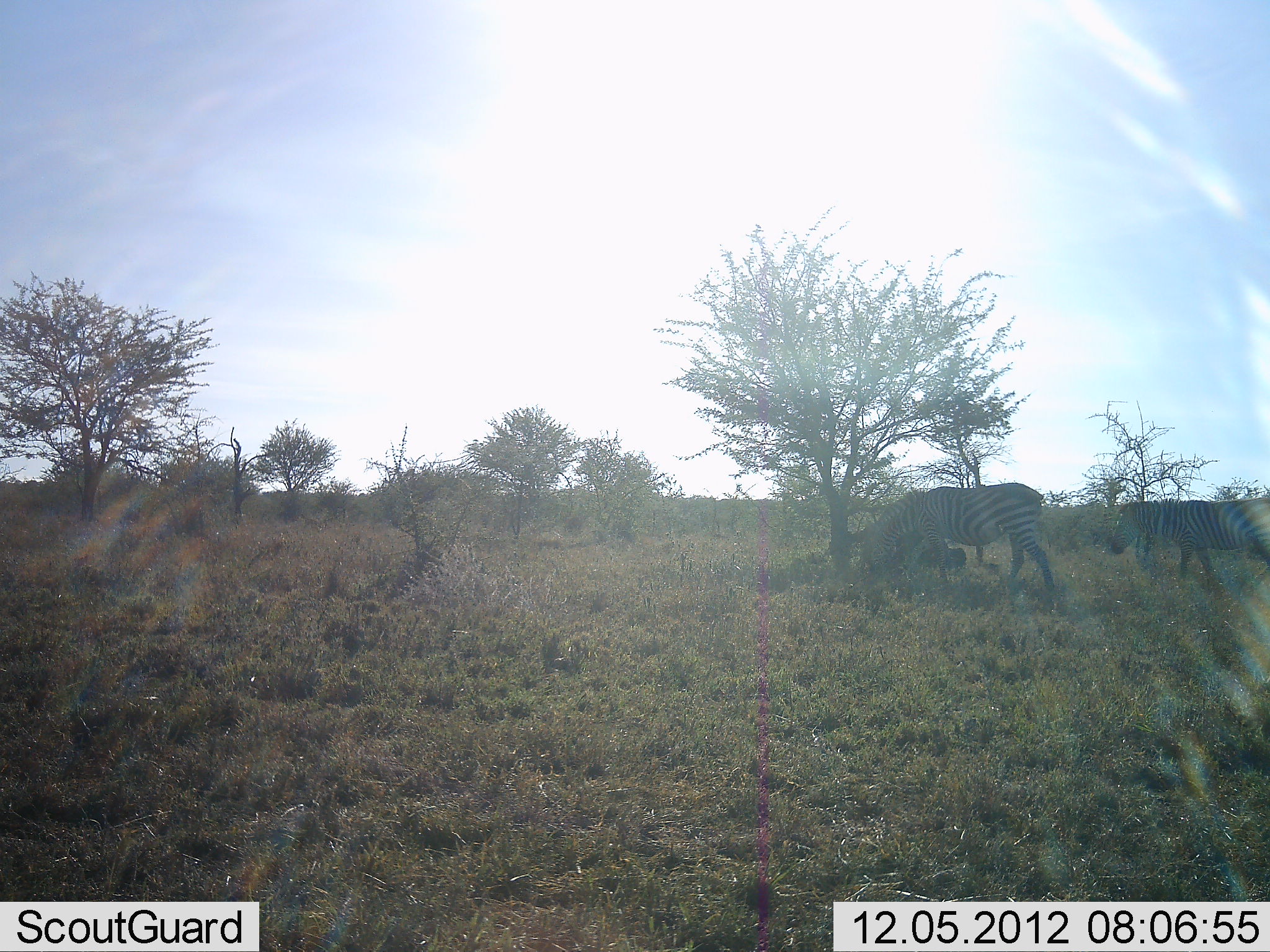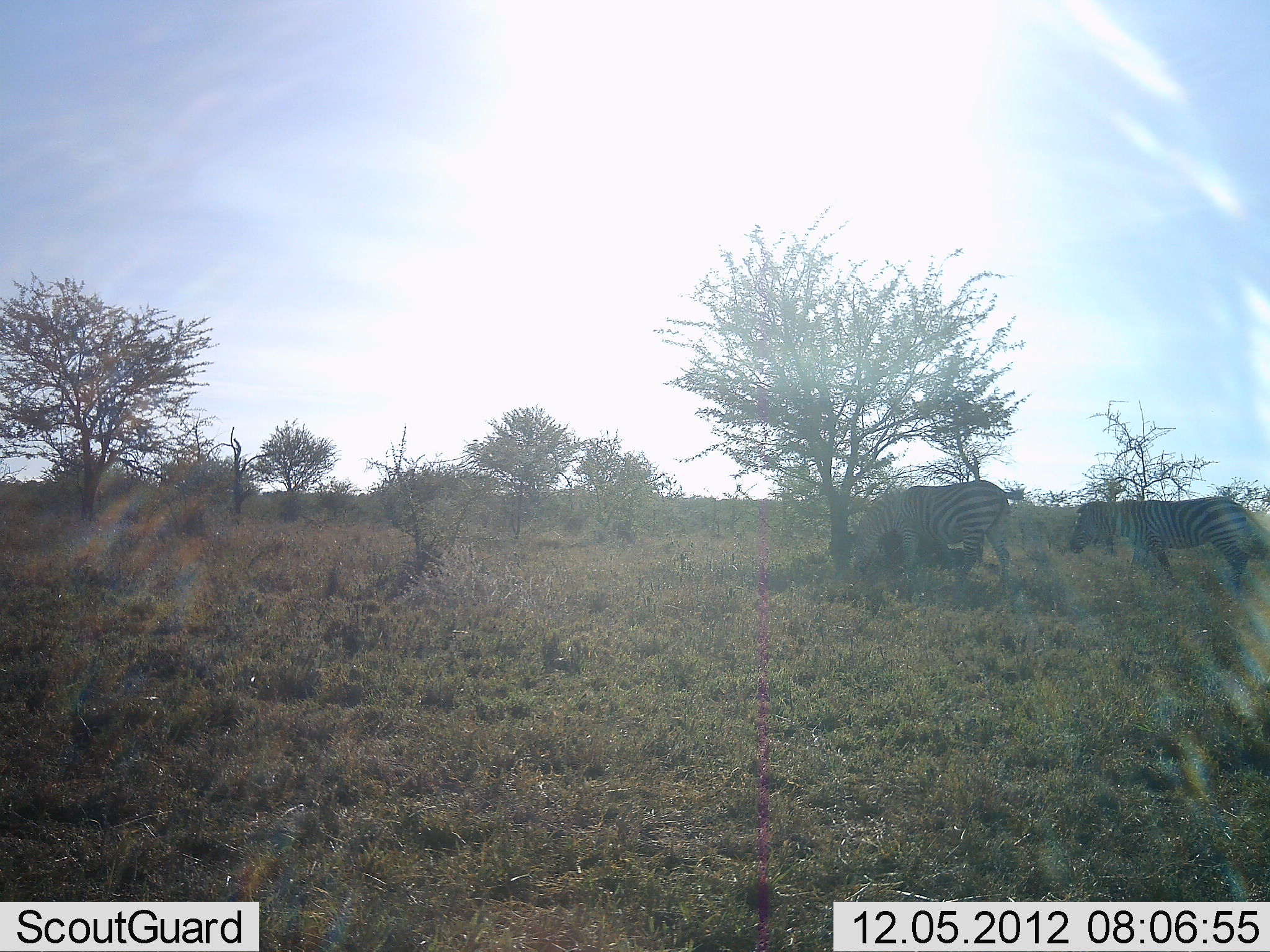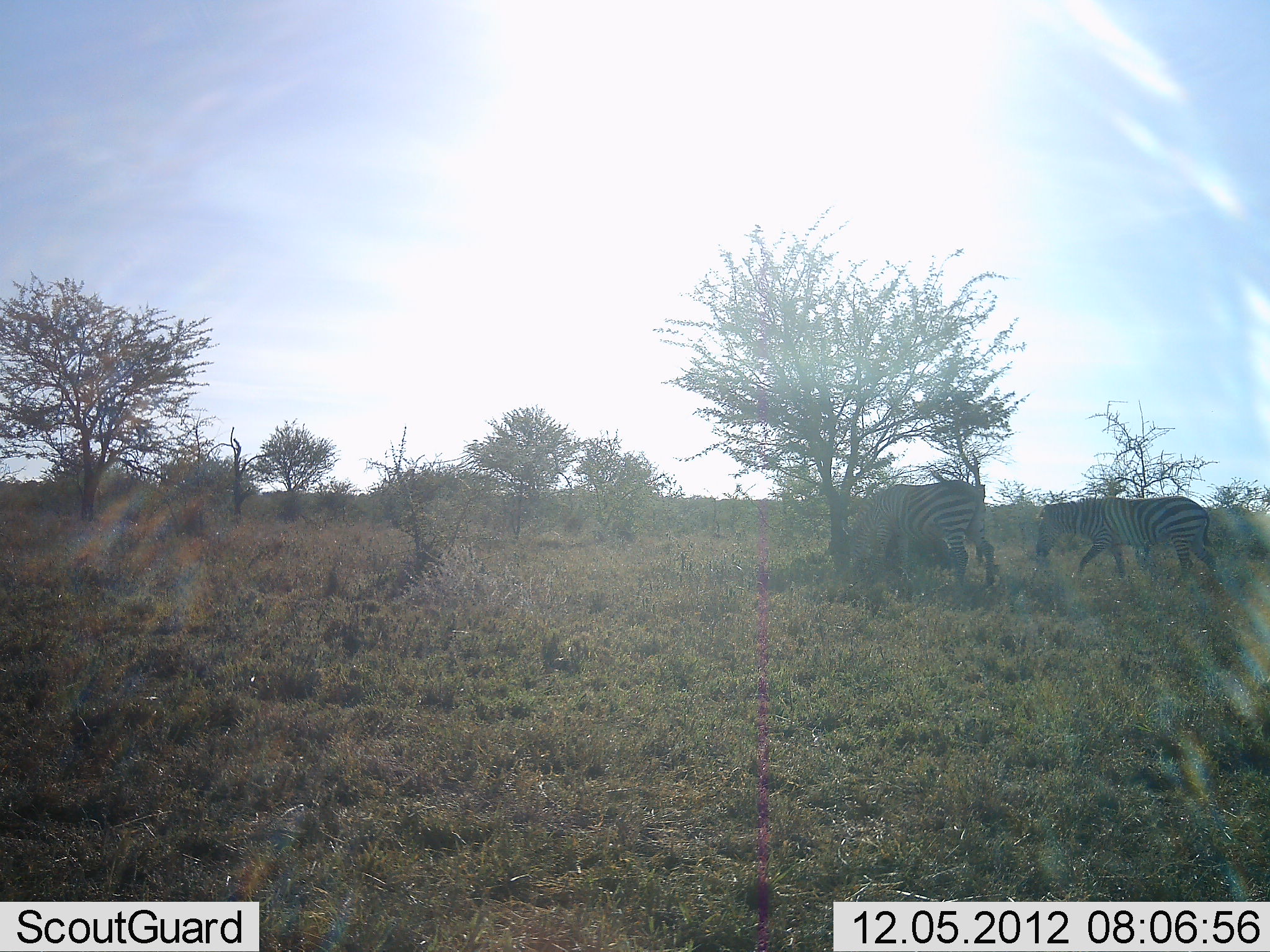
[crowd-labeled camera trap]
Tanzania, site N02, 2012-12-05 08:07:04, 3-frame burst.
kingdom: Animalia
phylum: Chordata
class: Mammalia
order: Perissodactyla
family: Equidae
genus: Equus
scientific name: Equus quagga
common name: plains zebra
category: zebra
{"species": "zebra (plains zebra) (Equus quagga)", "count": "2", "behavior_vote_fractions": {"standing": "20%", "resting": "2%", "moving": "78%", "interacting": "5%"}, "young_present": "0%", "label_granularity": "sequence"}